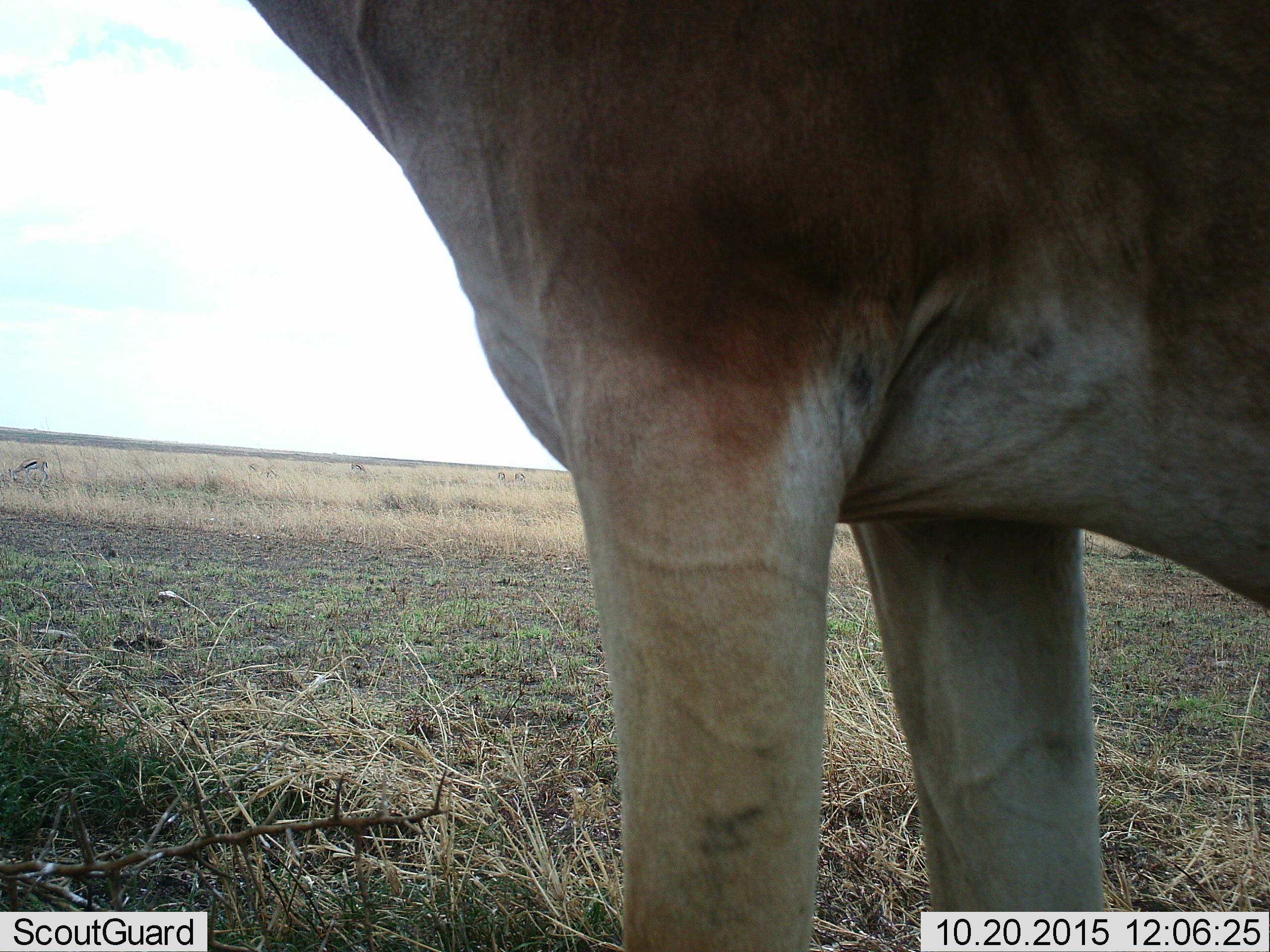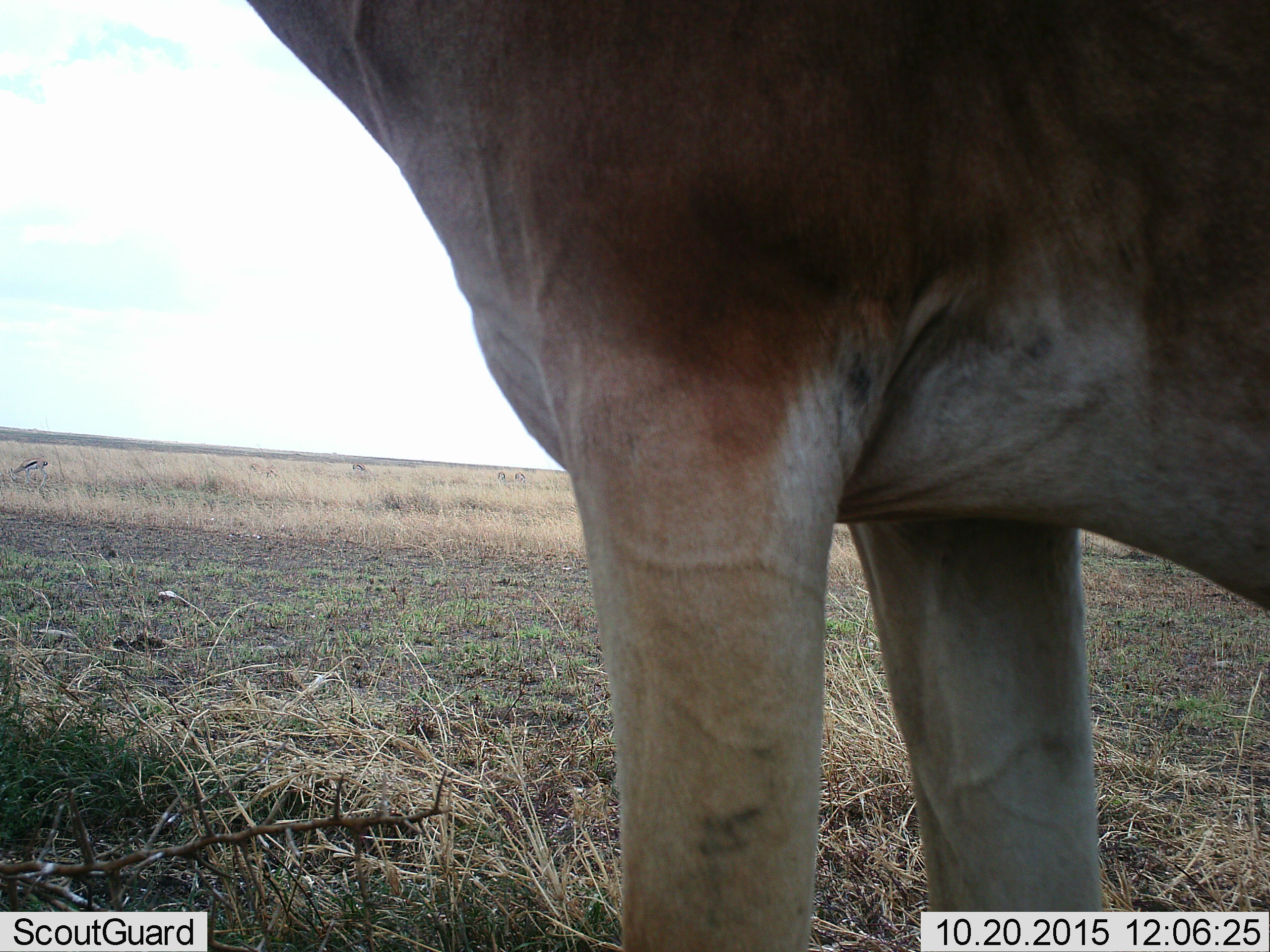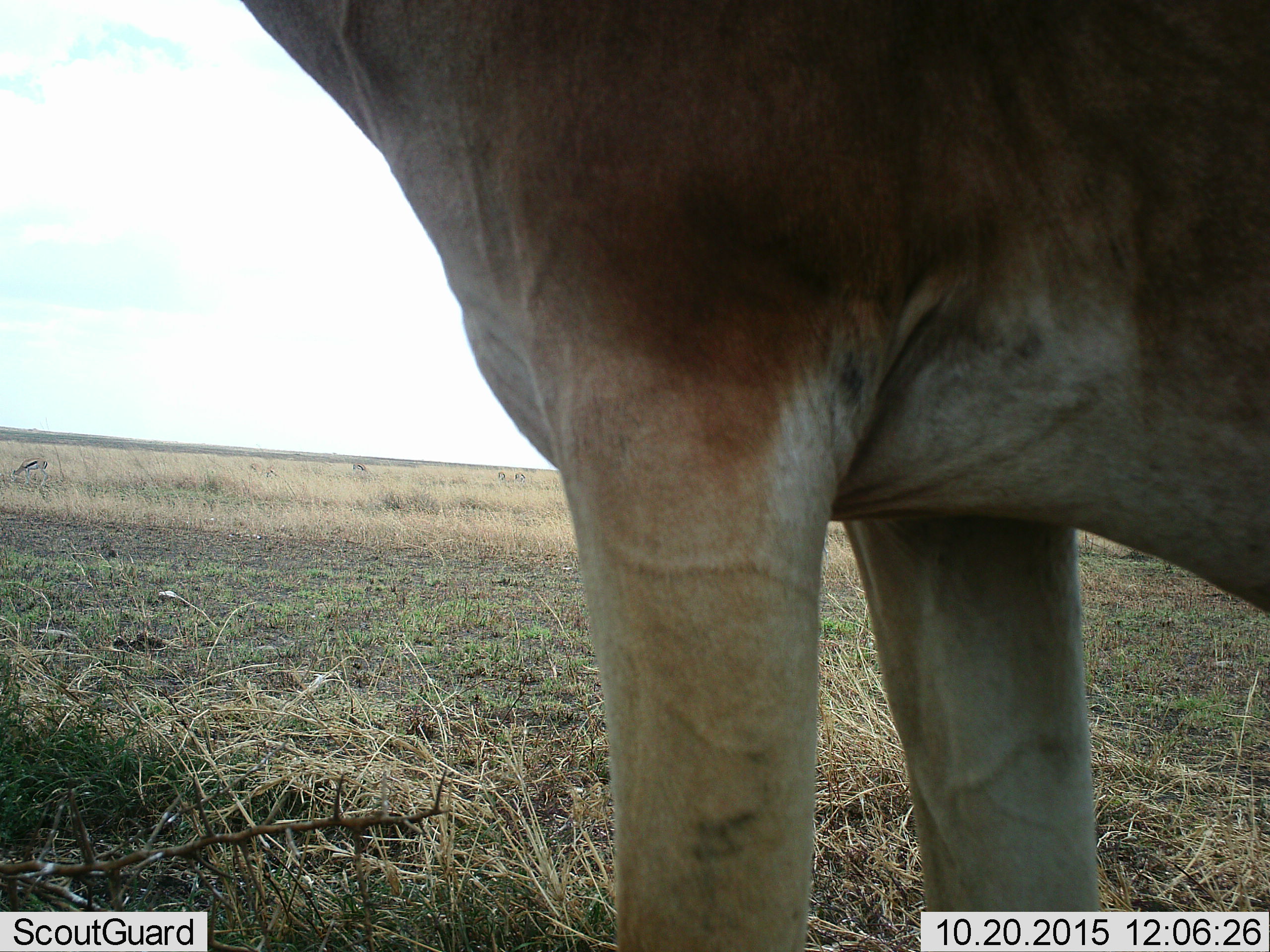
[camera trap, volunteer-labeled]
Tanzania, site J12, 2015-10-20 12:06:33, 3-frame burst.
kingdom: Animalia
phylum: Chordata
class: Mammalia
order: Artiodactyla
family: Bovidae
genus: Eudorcas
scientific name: Eudorcas thomsonii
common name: thomson's gazelle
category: gazellethomsons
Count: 6.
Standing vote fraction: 60%.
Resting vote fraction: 0%.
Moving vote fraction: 40%.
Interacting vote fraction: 0%.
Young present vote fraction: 0%.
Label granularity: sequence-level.